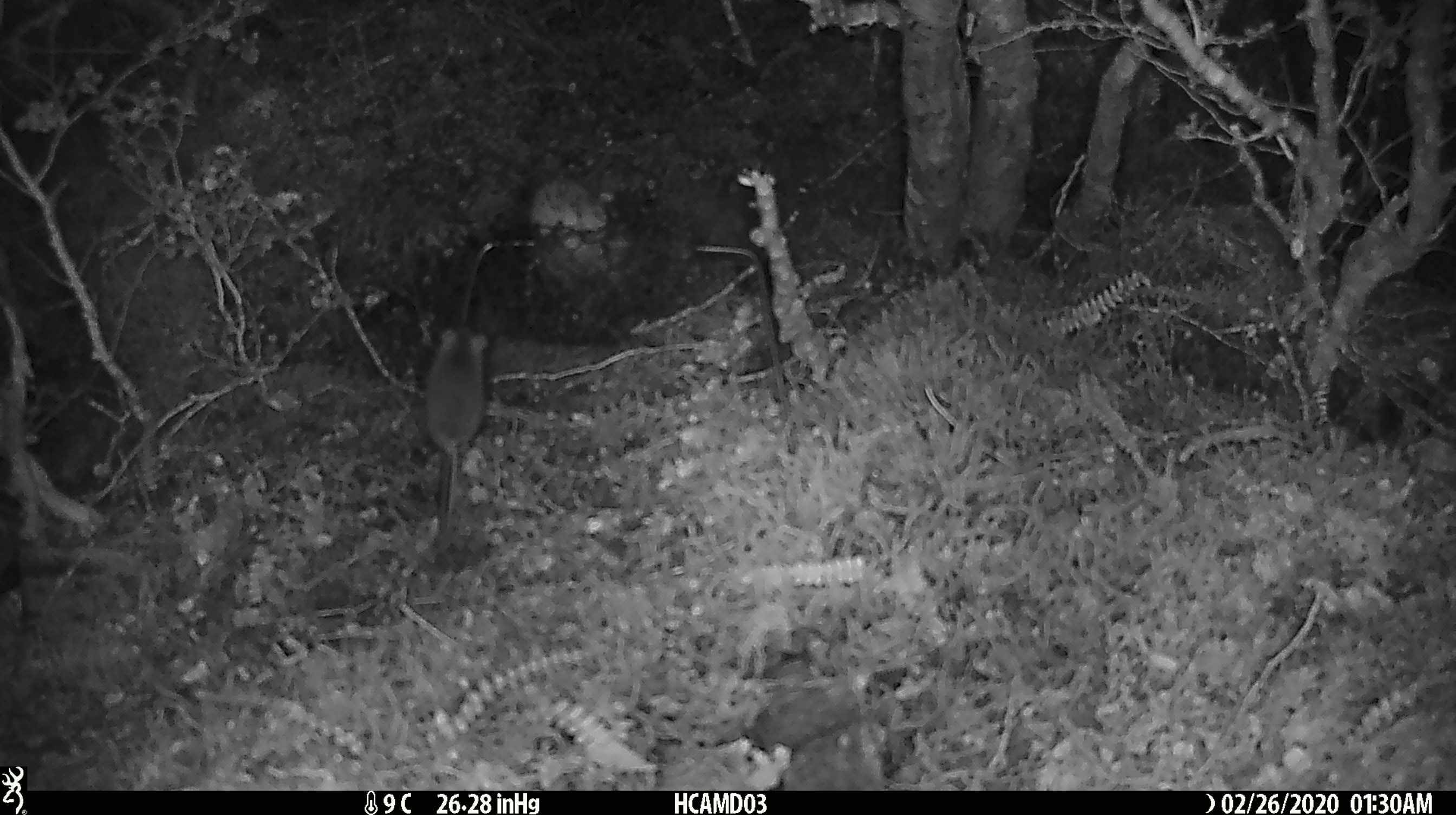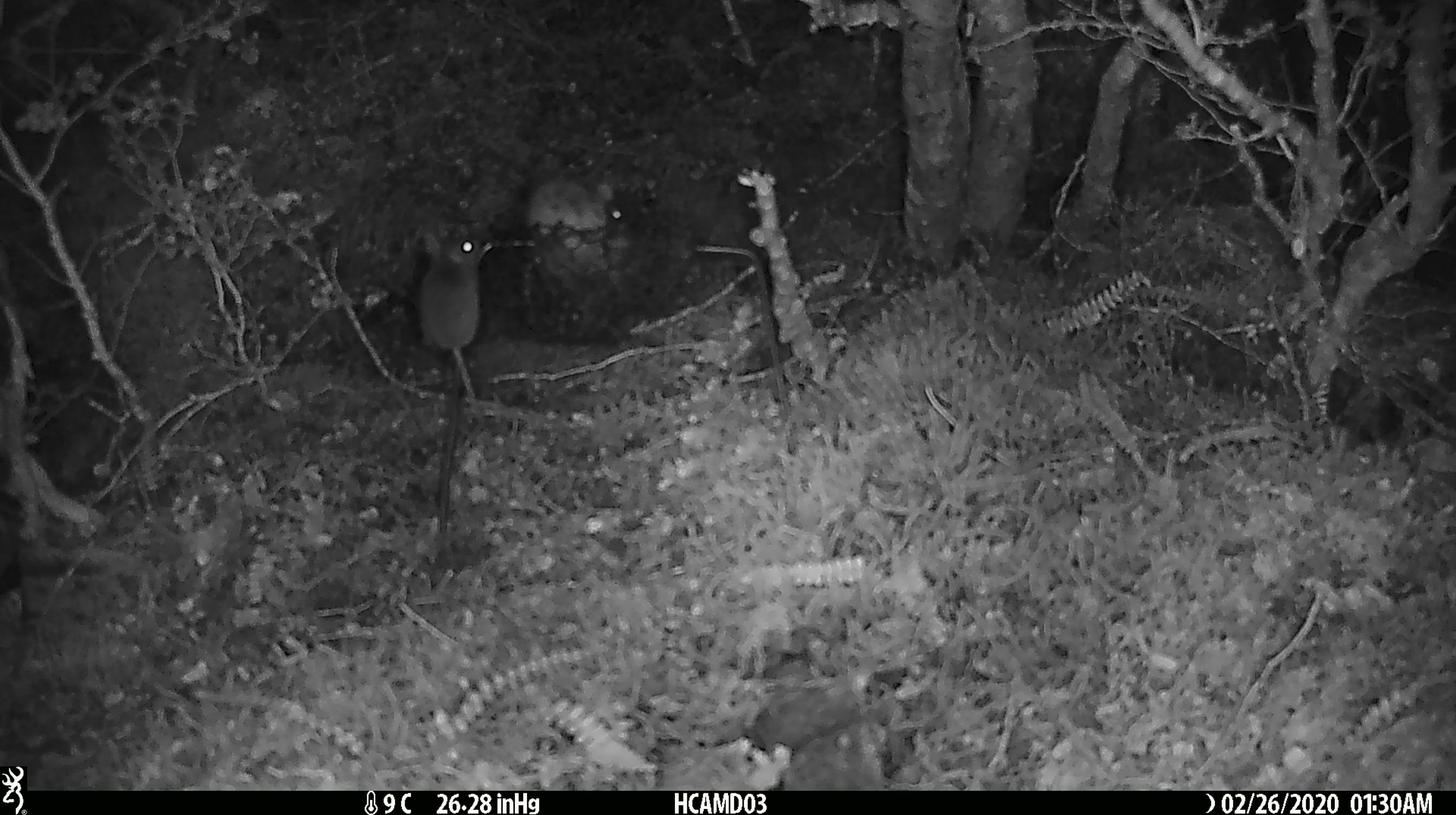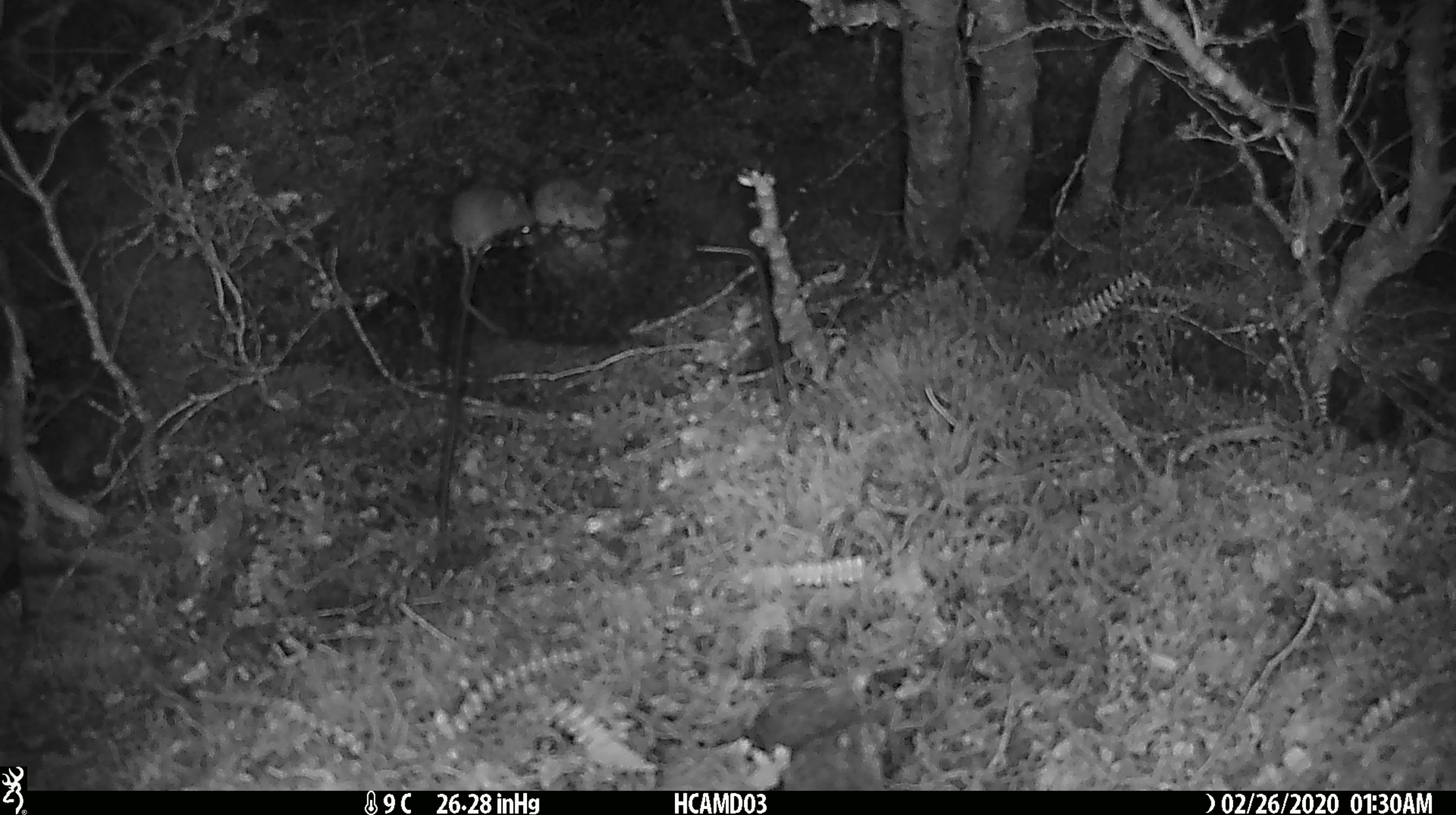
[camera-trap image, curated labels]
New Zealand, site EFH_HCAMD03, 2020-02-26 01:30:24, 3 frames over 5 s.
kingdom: Animalia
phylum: Chordata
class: Mammalia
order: Rodentia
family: Muridae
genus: Mus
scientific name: Mus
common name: mouse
Mouse (Mus).